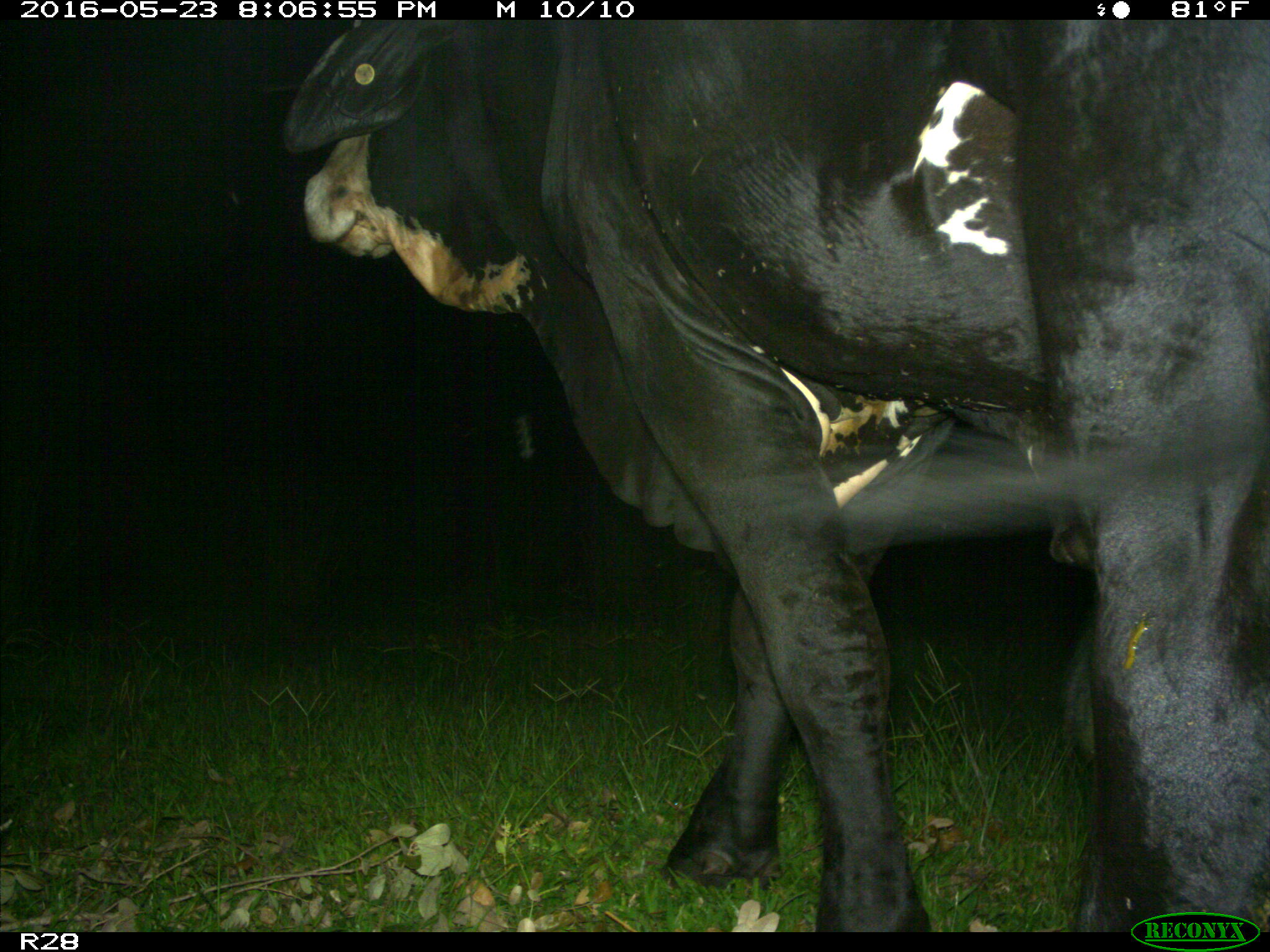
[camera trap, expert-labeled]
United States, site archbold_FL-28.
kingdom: Animalia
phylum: Chordata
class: Mammalia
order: Artiodactyla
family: Bovidae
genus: Bos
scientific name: Bos taurus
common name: domestic cow